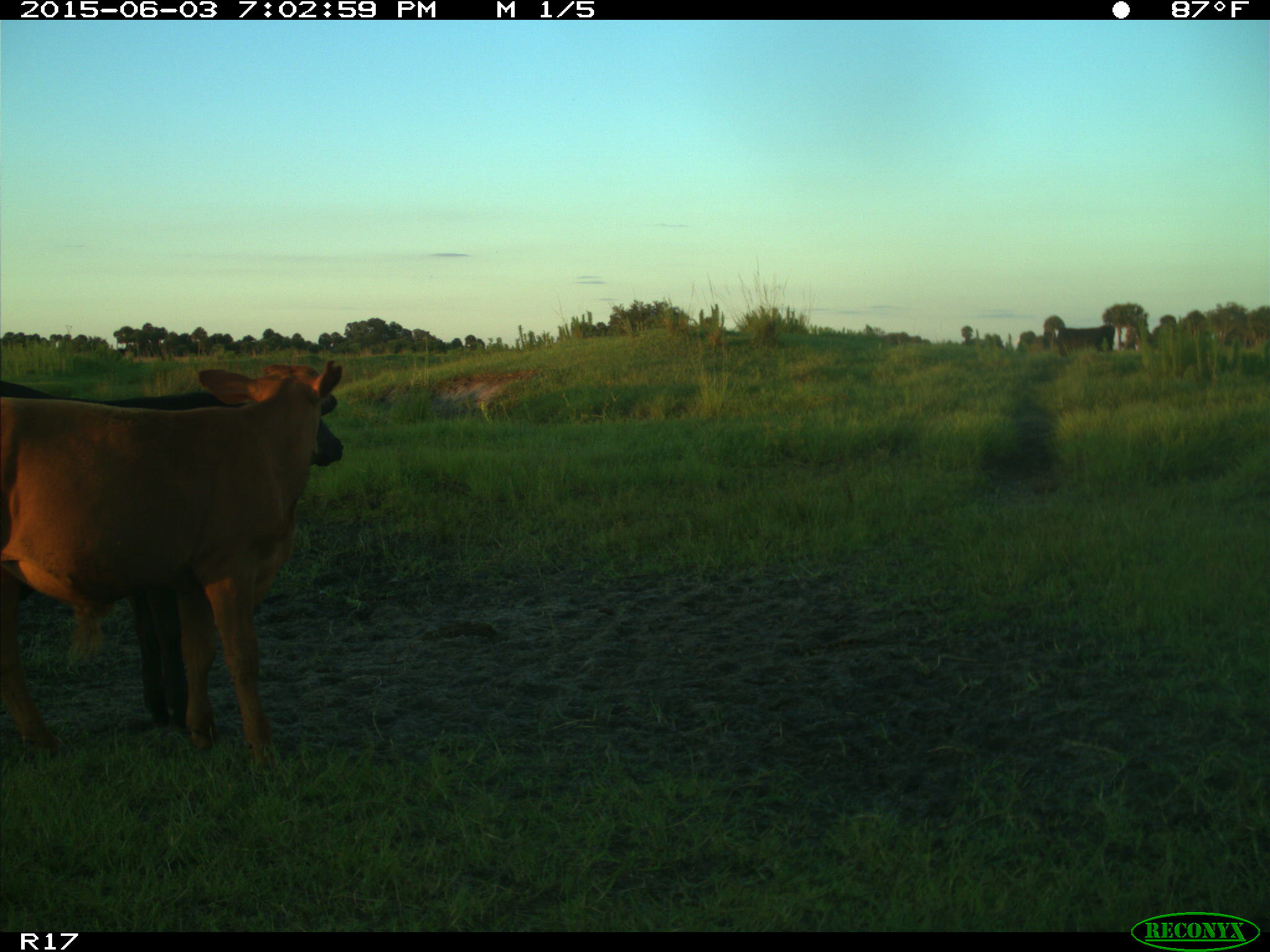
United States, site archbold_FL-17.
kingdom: Animalia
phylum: Chordata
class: Mammalia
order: Artiodactyla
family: Bovidae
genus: Bos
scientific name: Bos taurus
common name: domestic cow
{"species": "Bos taurus (domestic cow)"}